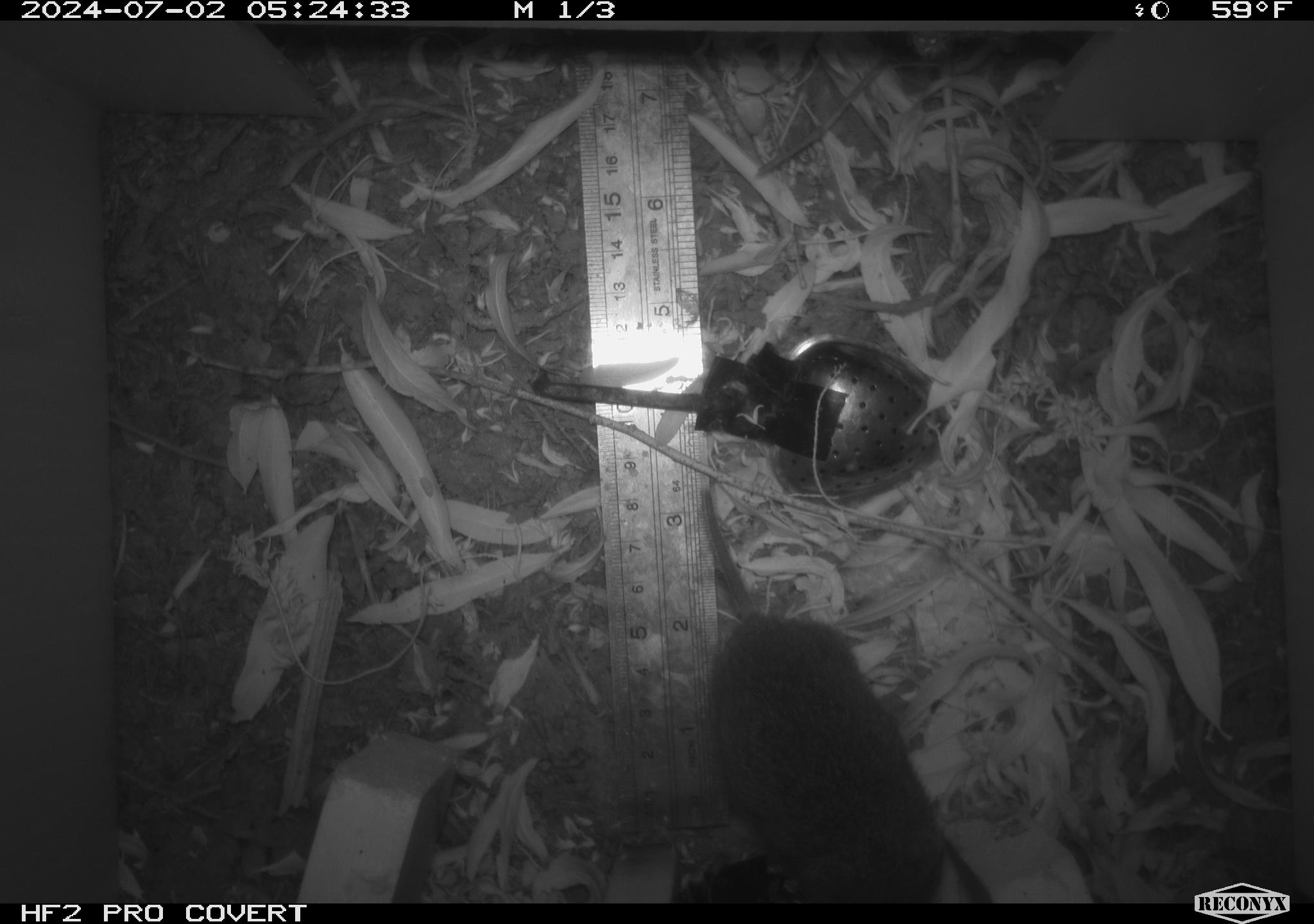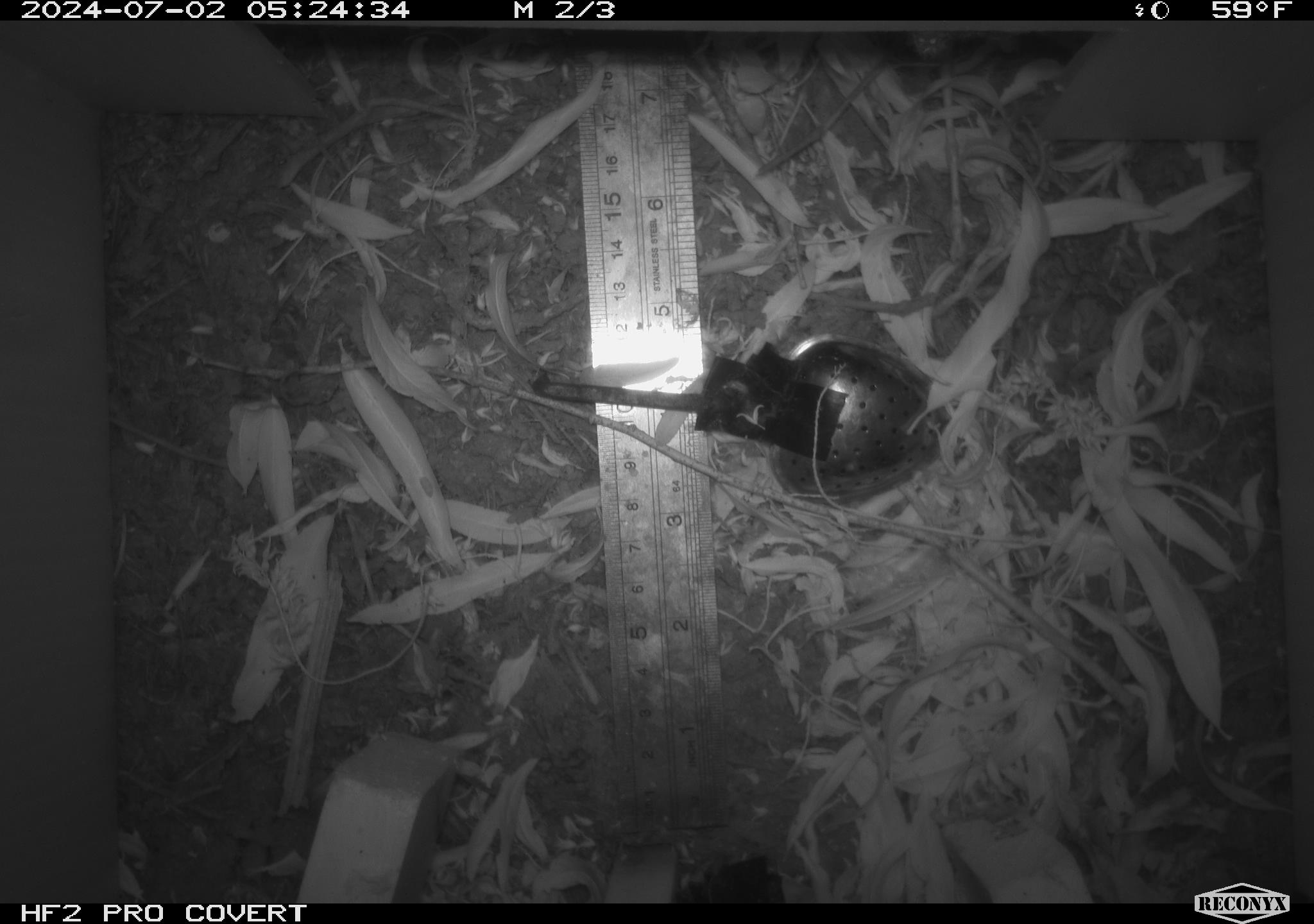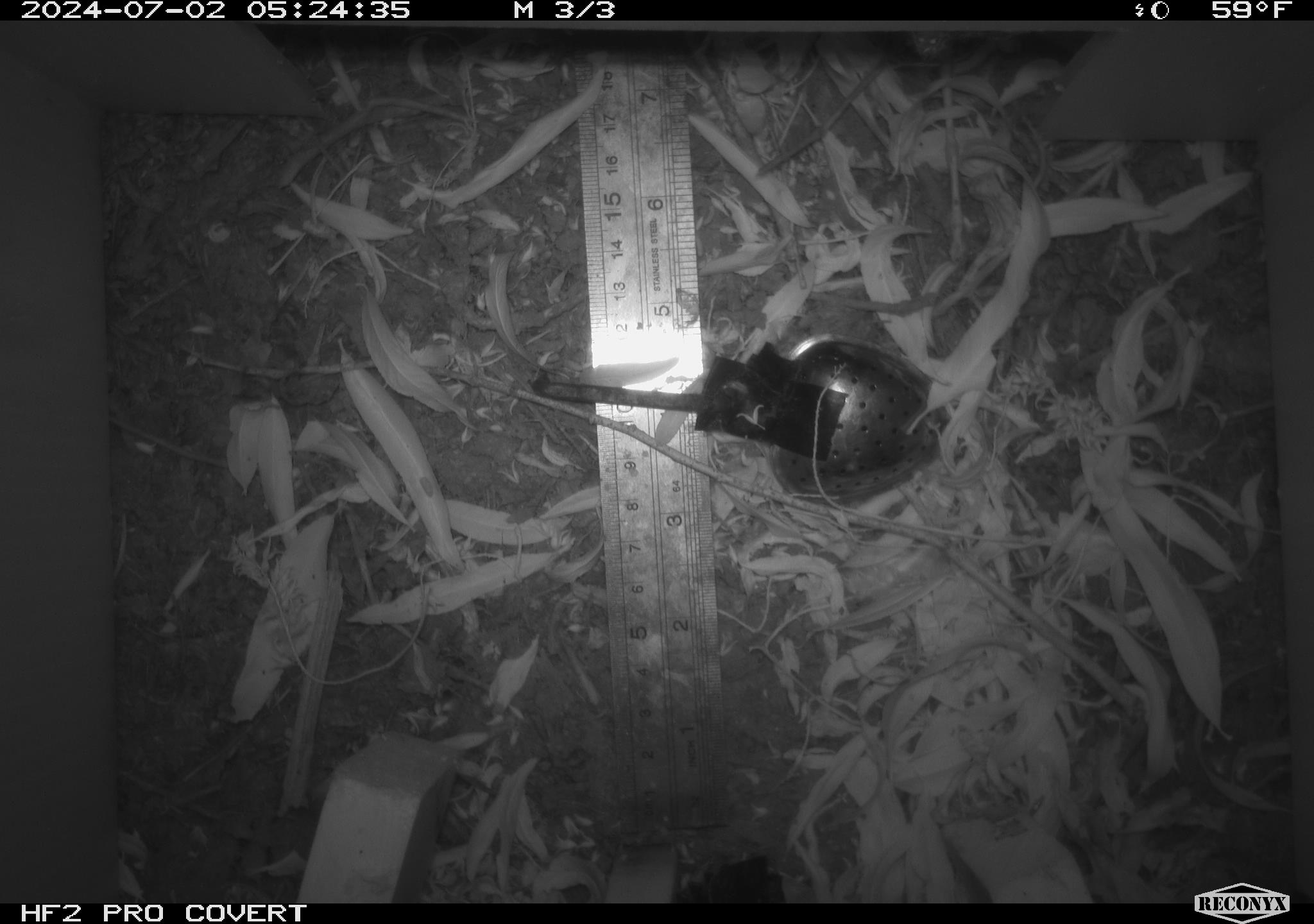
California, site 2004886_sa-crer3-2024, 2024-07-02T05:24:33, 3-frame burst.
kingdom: Animalia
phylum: Chordata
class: Mammalia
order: Rodentia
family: Cricetidae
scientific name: Arvicolinae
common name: voles, lemmings, and muskrats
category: arvicolinae subfamily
Arvicolinae subfamily (voles, lemmings, and muskrats) (Arvicolinae).